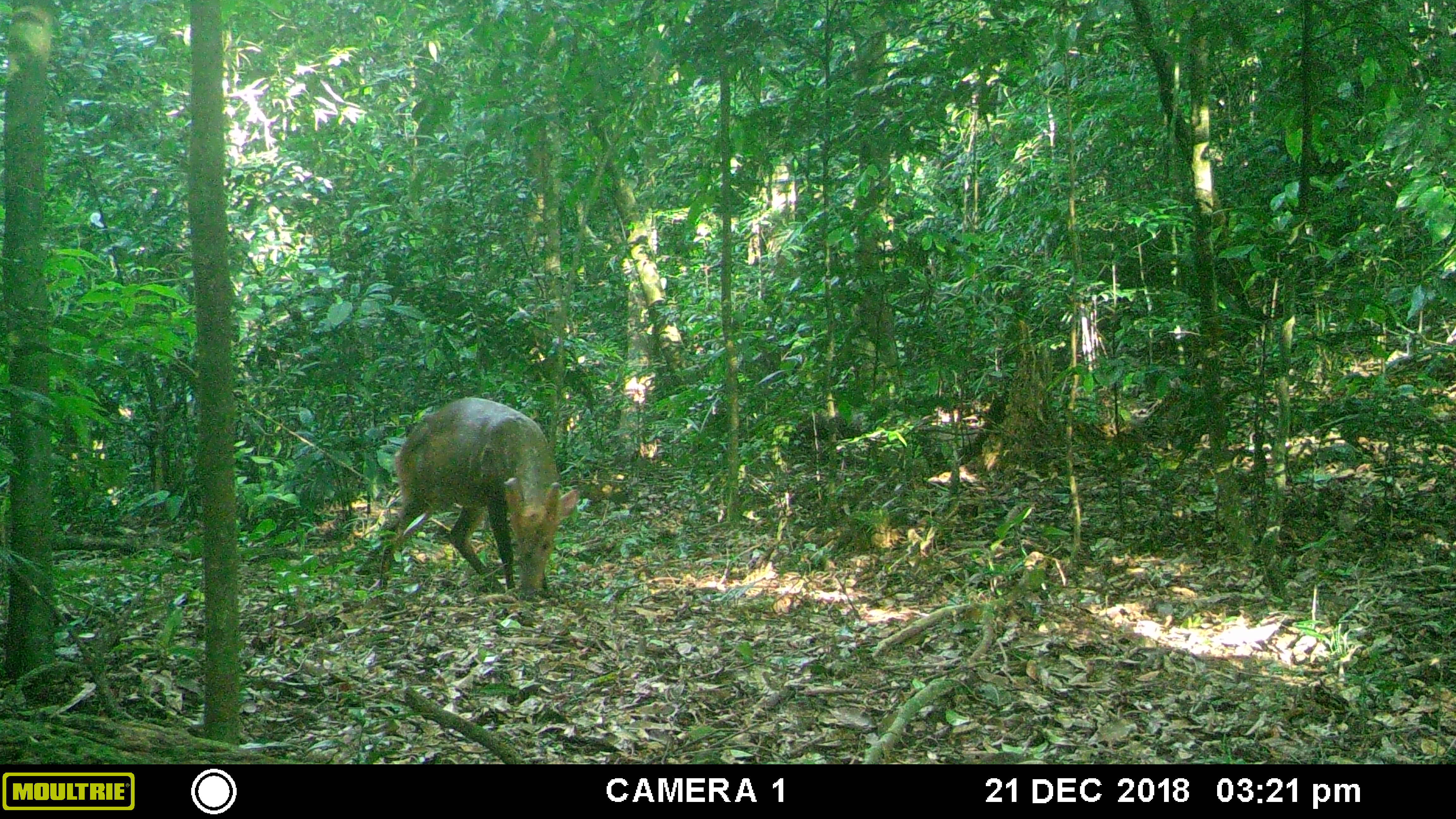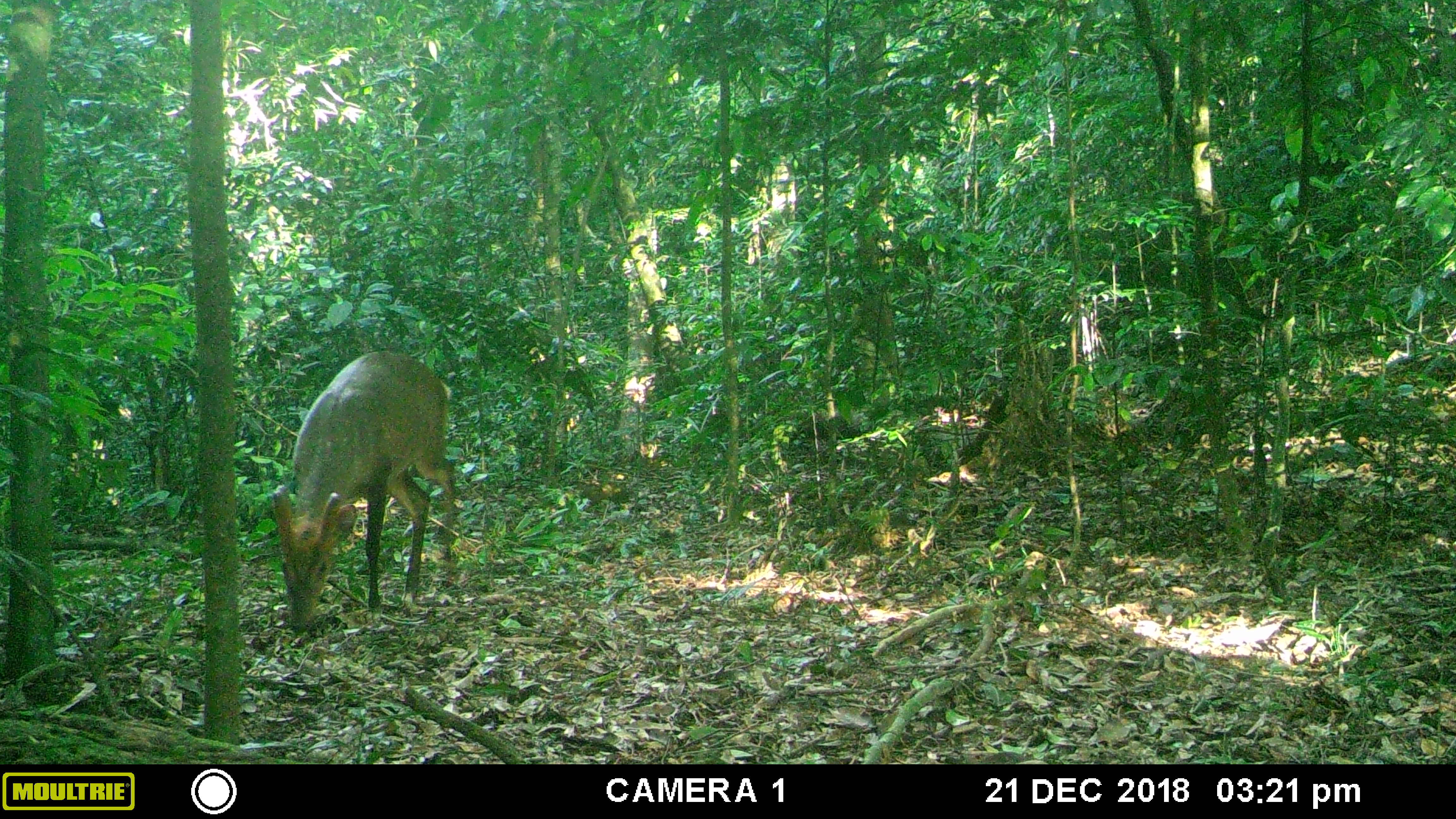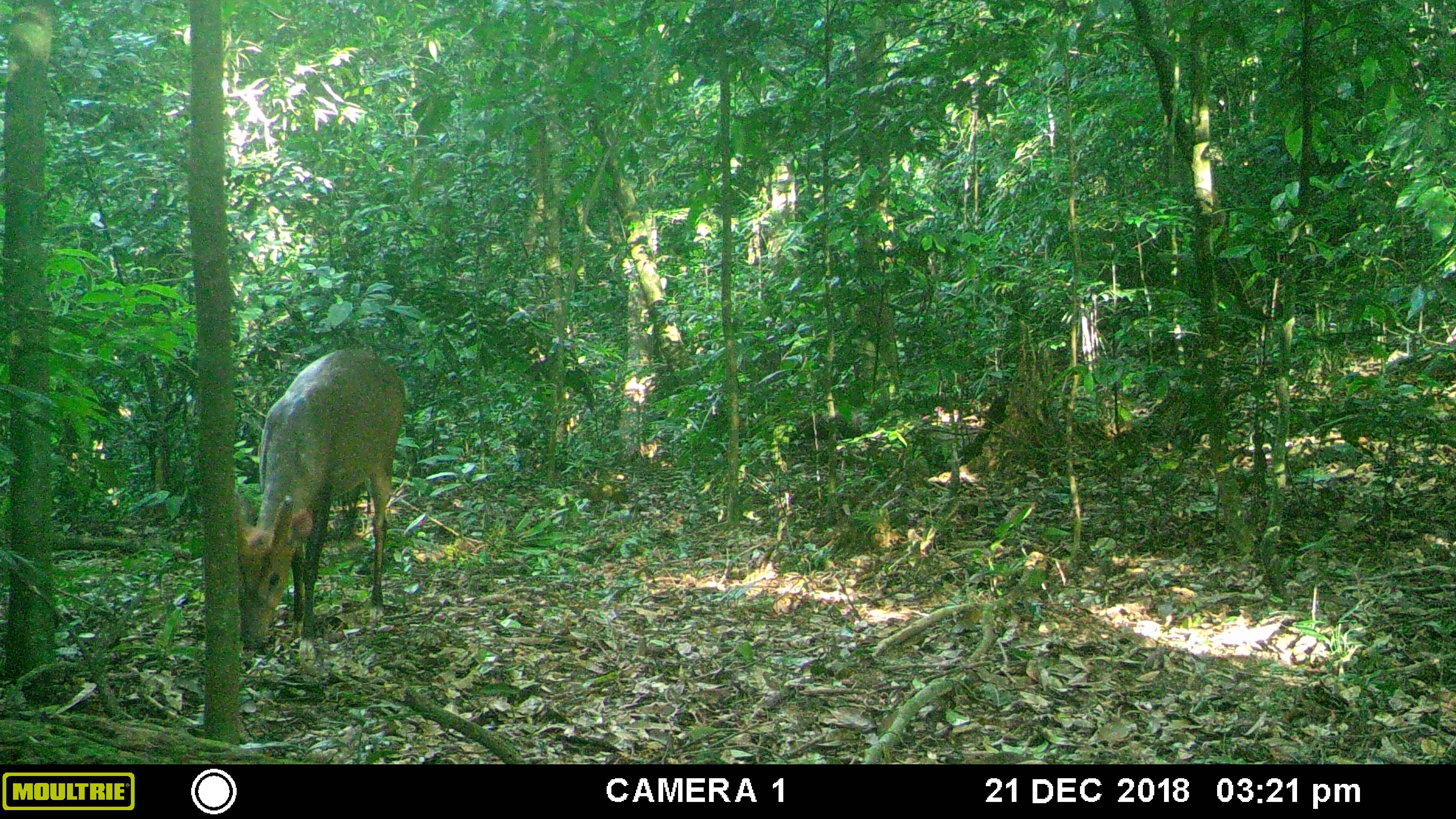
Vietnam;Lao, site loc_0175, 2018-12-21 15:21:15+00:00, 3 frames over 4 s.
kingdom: Animalia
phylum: Chordata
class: Mammalia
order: Artiodactyla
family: Cervidae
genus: Muntiacus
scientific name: Muntiacus vuquangensis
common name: large-antlered muntjac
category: large antlered muntjac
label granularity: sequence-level